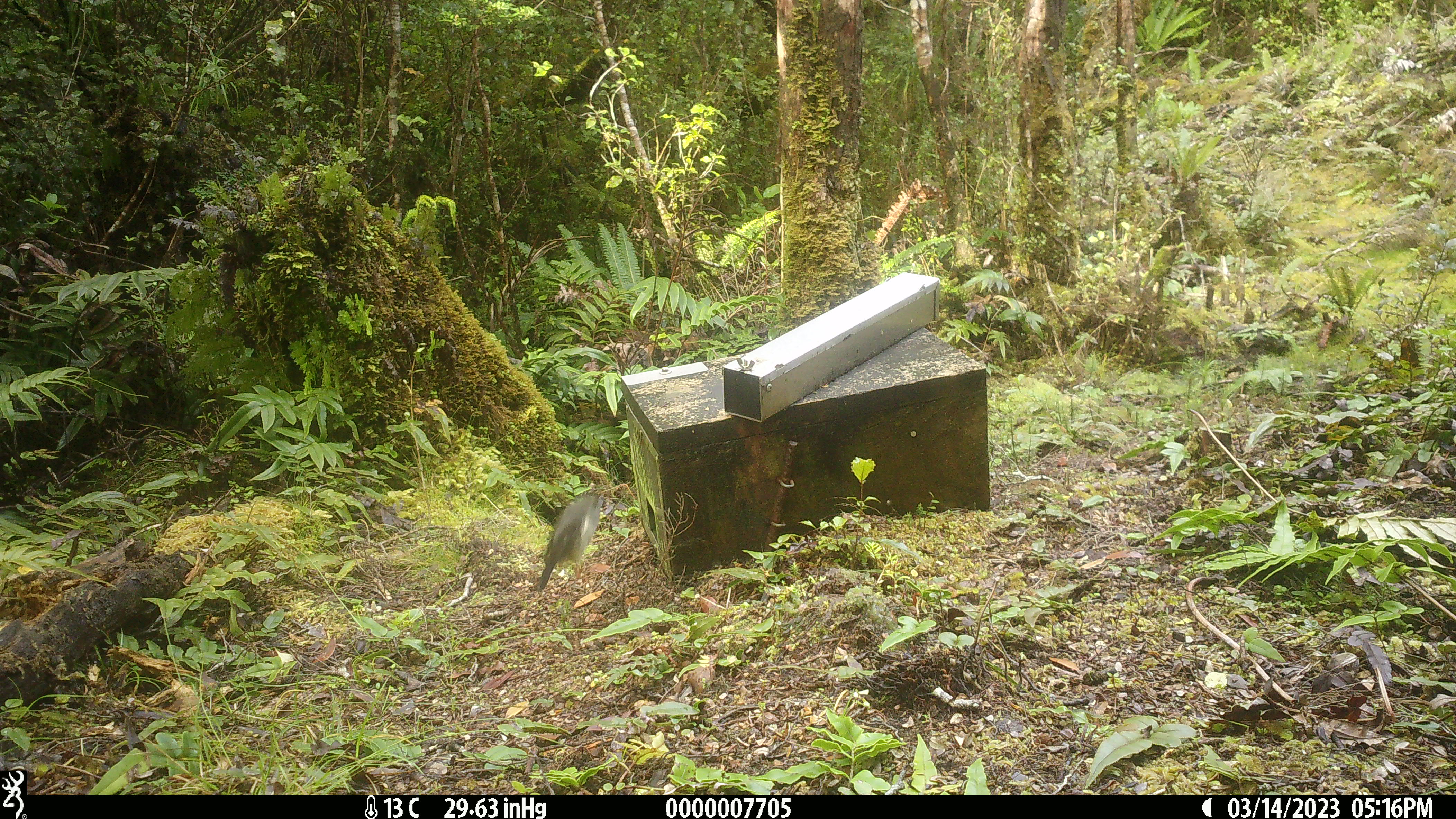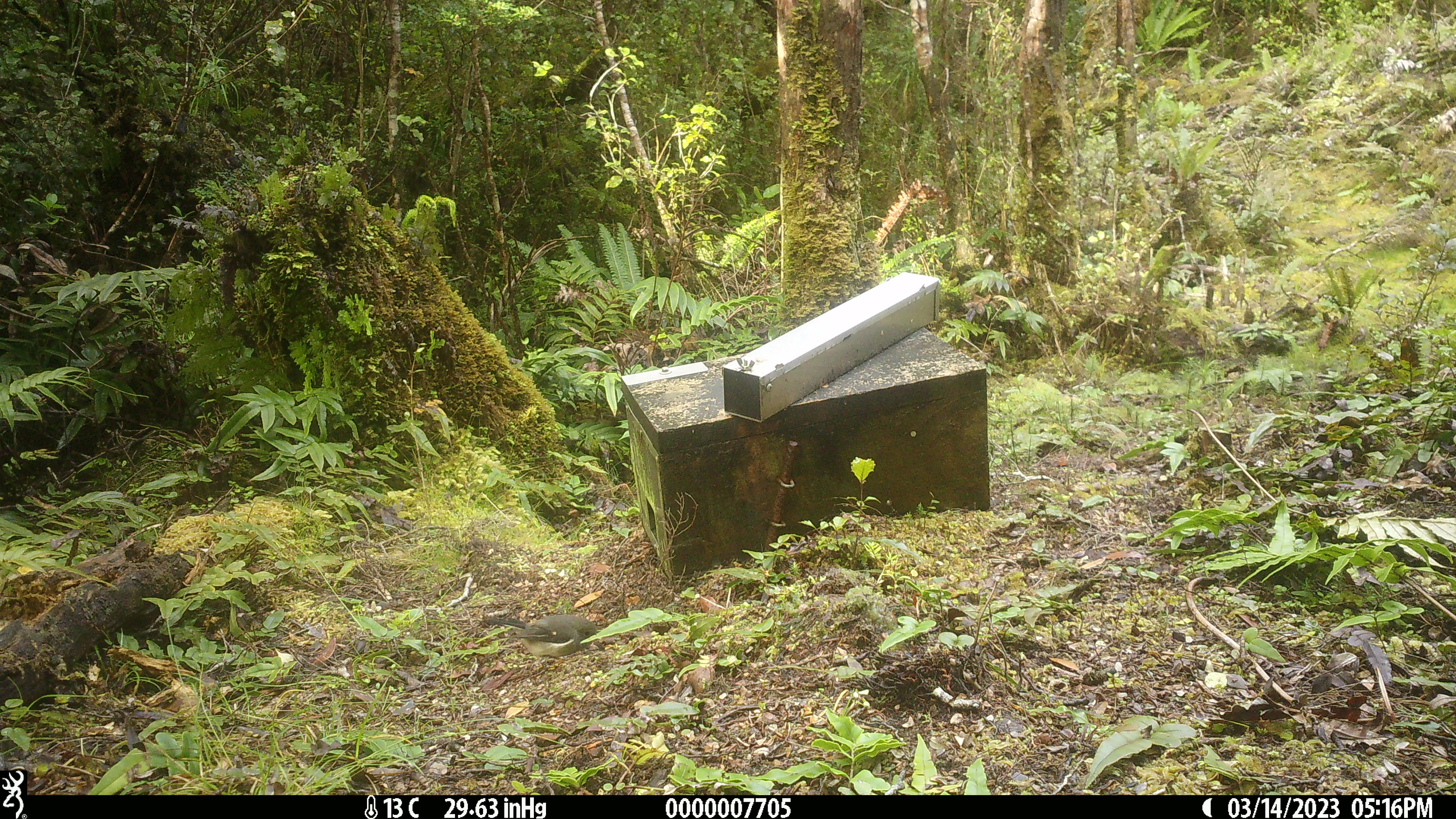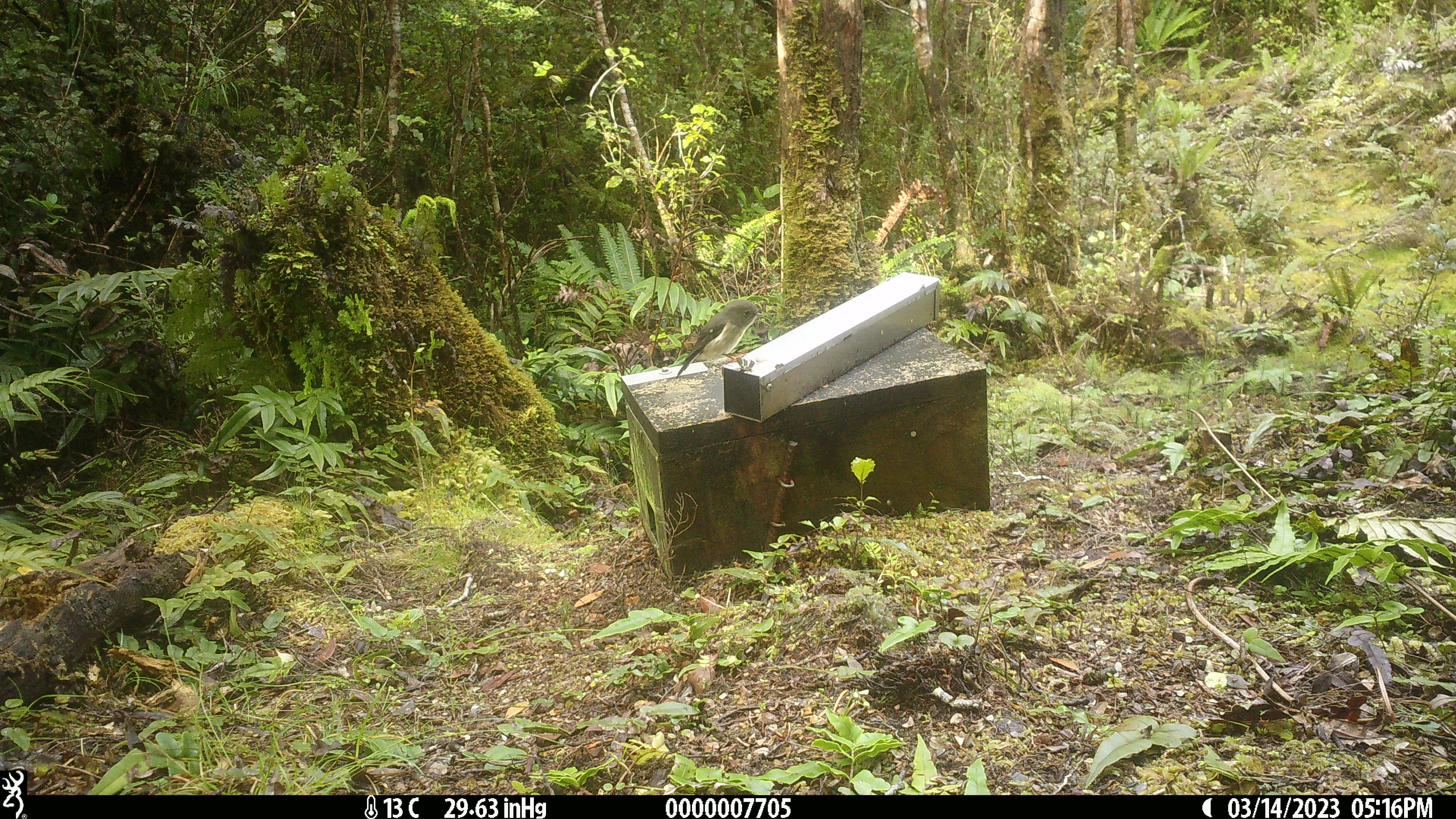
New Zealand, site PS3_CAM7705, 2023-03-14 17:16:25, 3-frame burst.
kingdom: Animalia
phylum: Chordata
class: Aves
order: Passeriformes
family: Petroicidae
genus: Petroica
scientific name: Petroica macrocephala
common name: tomtit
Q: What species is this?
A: Tomtit (Petroica macrocephala).